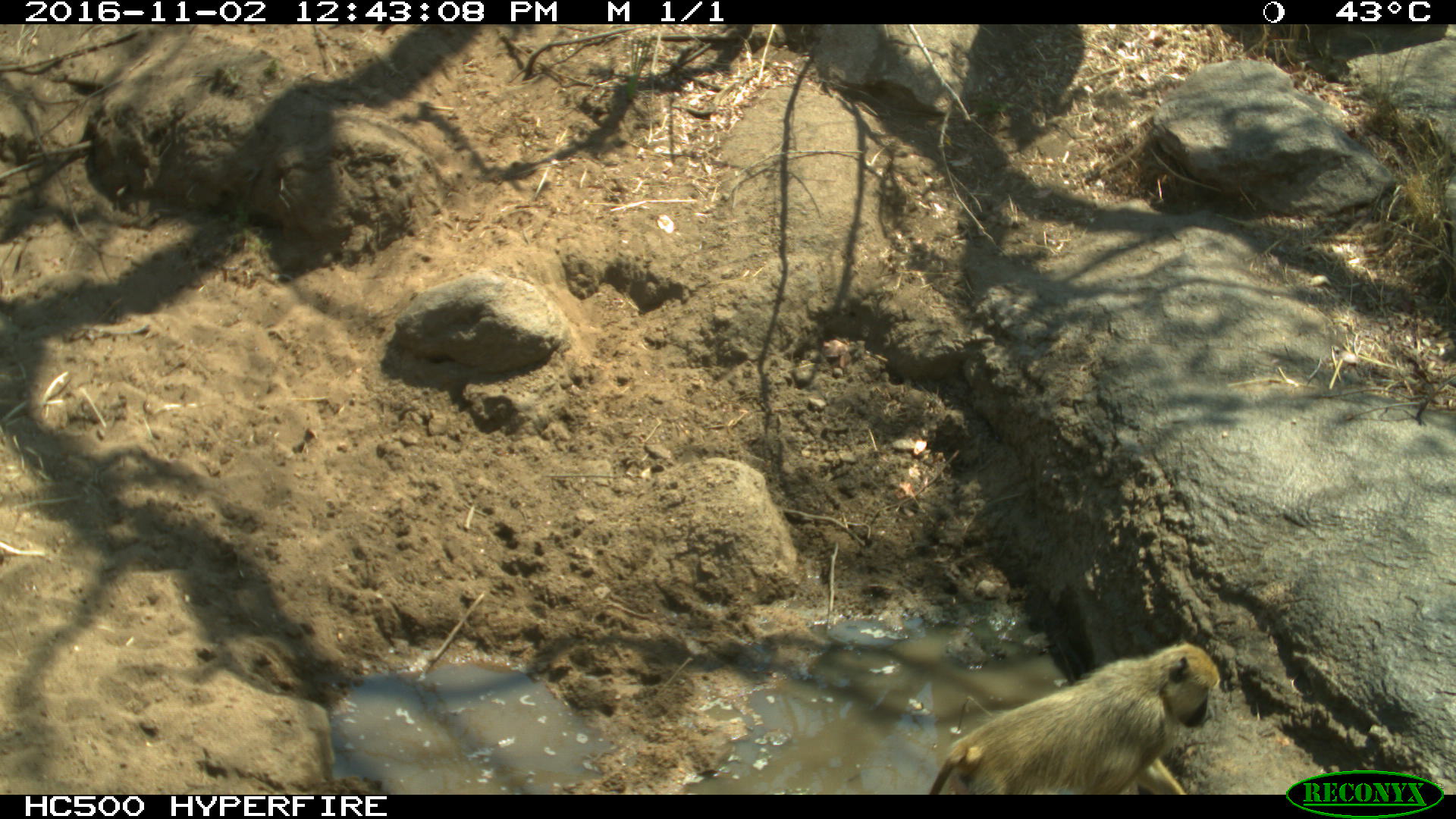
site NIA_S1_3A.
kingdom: Animalia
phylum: Chordata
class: Mammalia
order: Primates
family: Cercopithecidae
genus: Papio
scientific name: Papio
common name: baboon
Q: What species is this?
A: Baboon (Papio).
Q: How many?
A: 1.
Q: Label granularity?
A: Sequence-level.